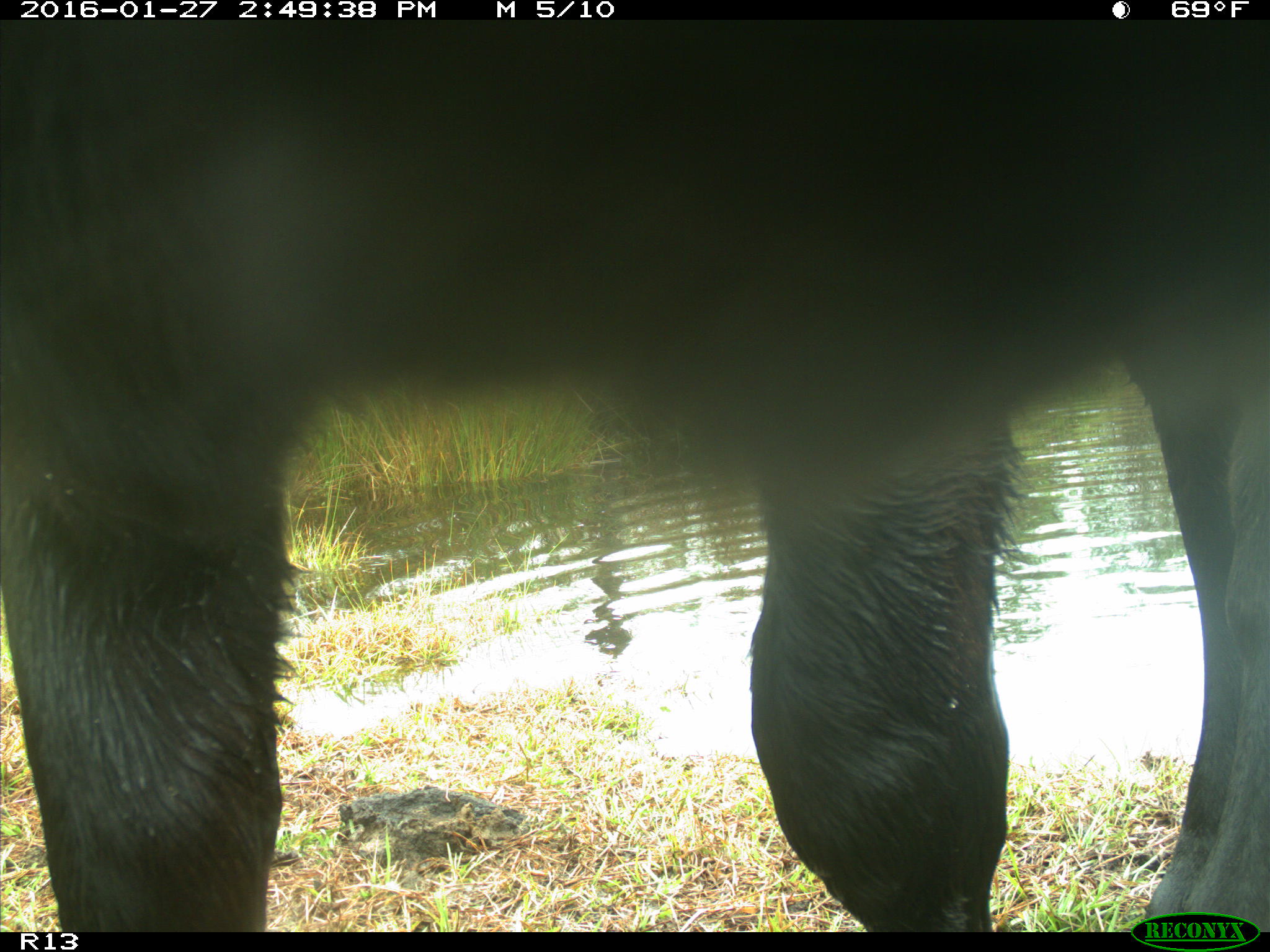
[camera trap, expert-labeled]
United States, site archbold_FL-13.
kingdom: Animalia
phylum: Chordata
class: Mammalia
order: Artiodactyla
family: Bovidae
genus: Bos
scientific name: Bos taurus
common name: domestic cow